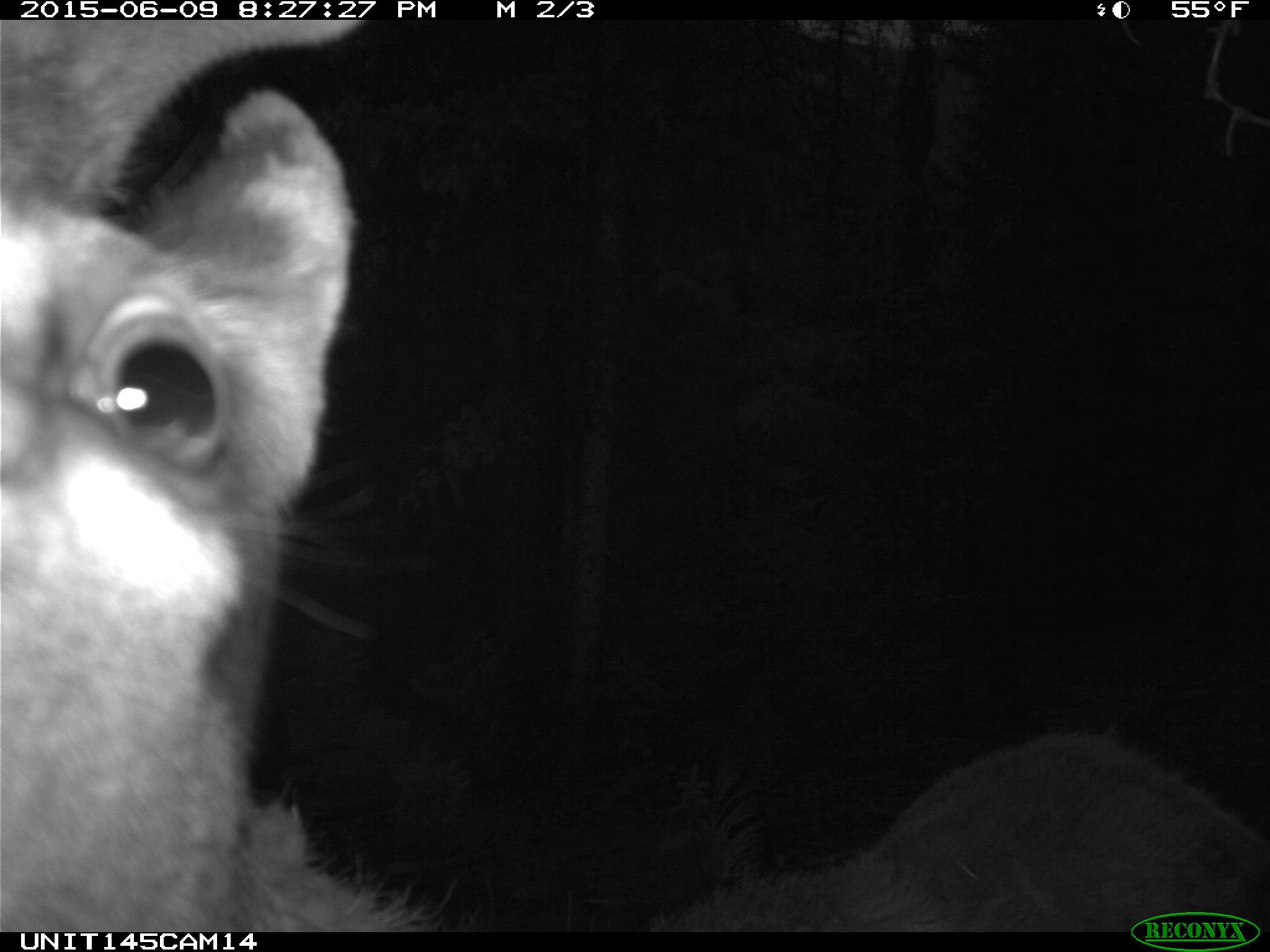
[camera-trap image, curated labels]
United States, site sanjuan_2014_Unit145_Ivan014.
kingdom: Animalia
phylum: Chordata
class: Mammalia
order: Artiodactyla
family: Cervidae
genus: Cervus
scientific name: Cervus elaphus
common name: red deer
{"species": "Cervus elaphus (red deer)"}